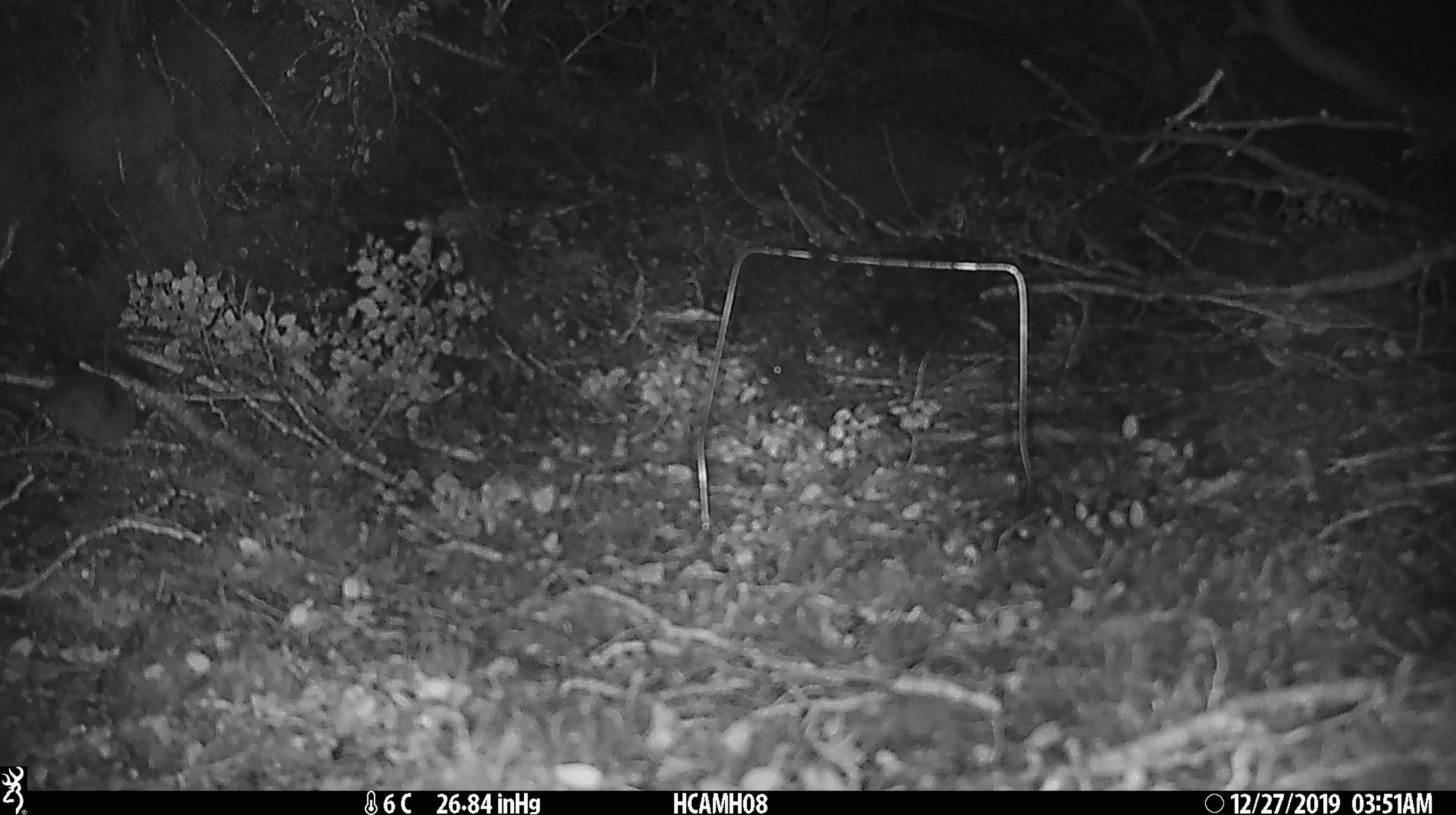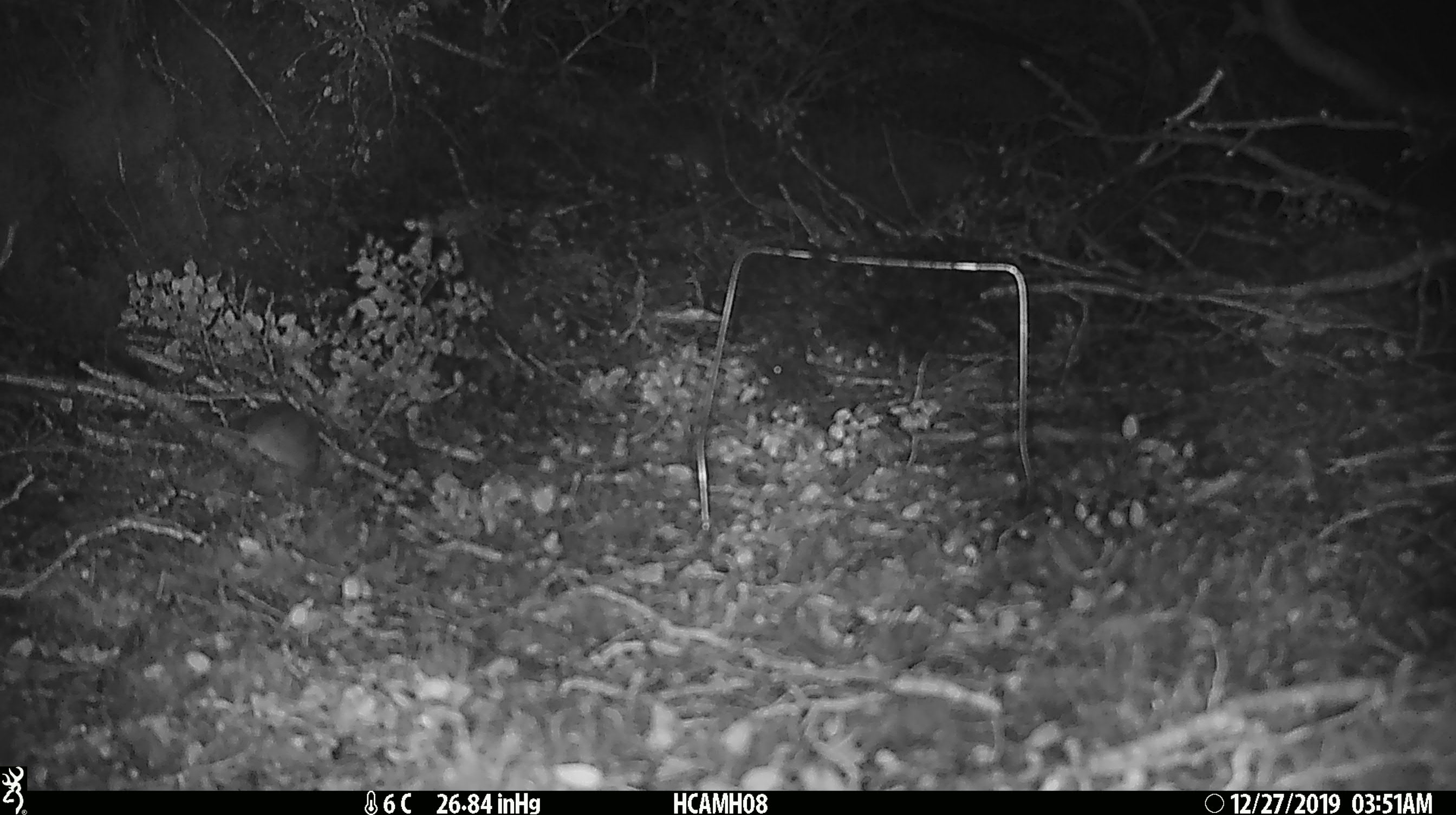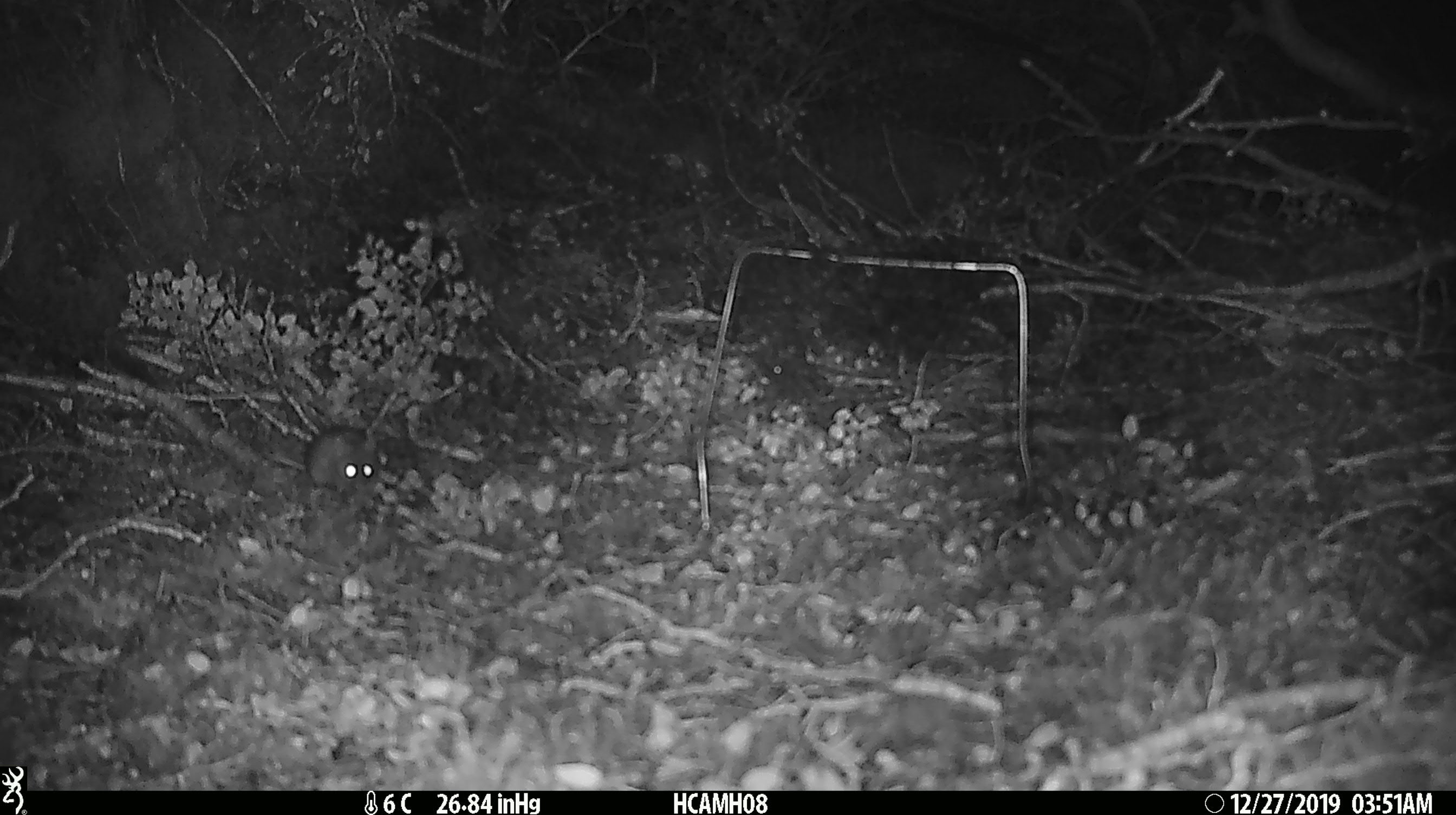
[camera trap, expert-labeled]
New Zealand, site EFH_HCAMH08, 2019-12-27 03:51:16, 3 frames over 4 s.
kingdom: Animalia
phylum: Chordata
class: Mammalia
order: Rodentia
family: Muridae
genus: Mus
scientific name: Mus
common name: mouse